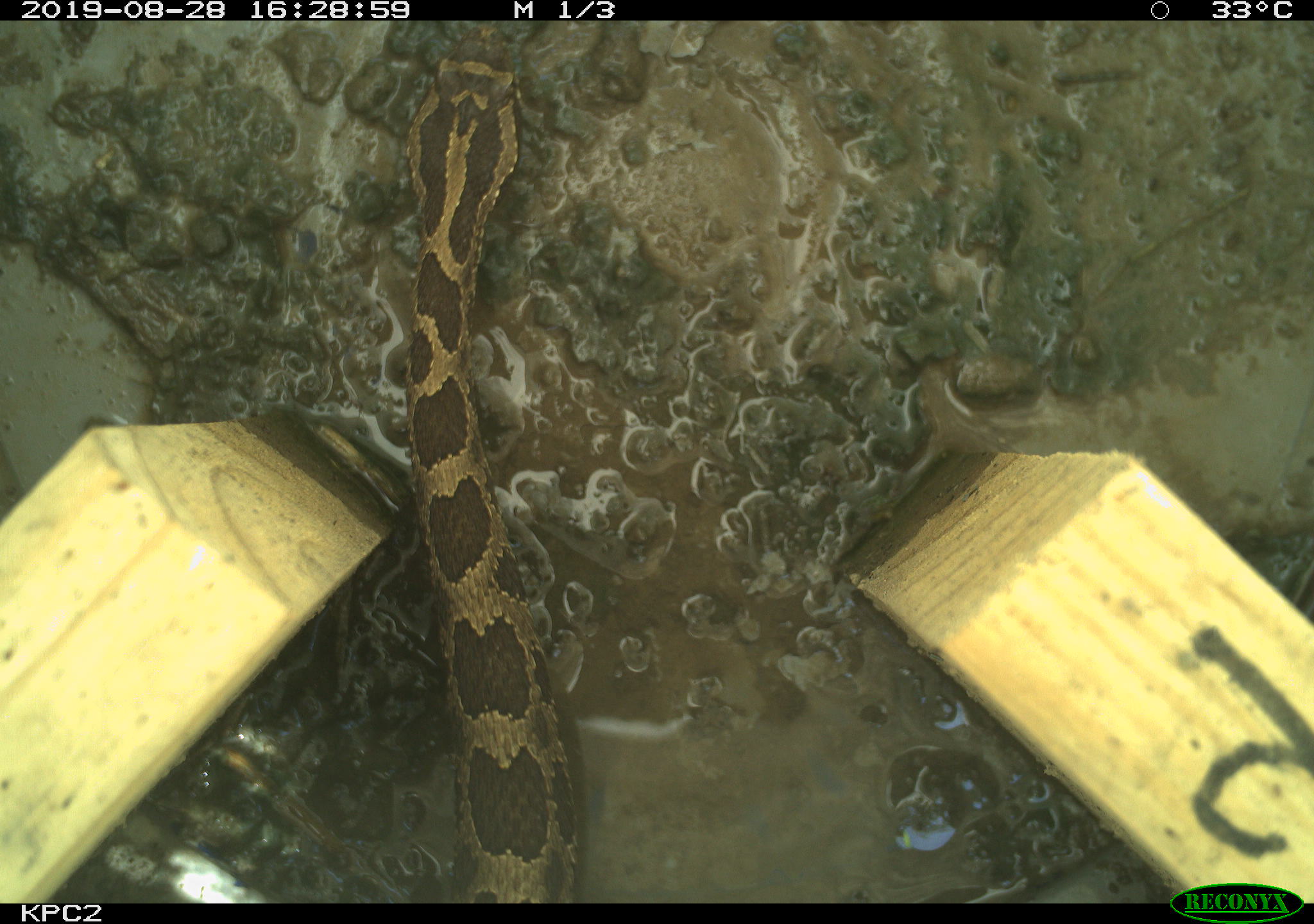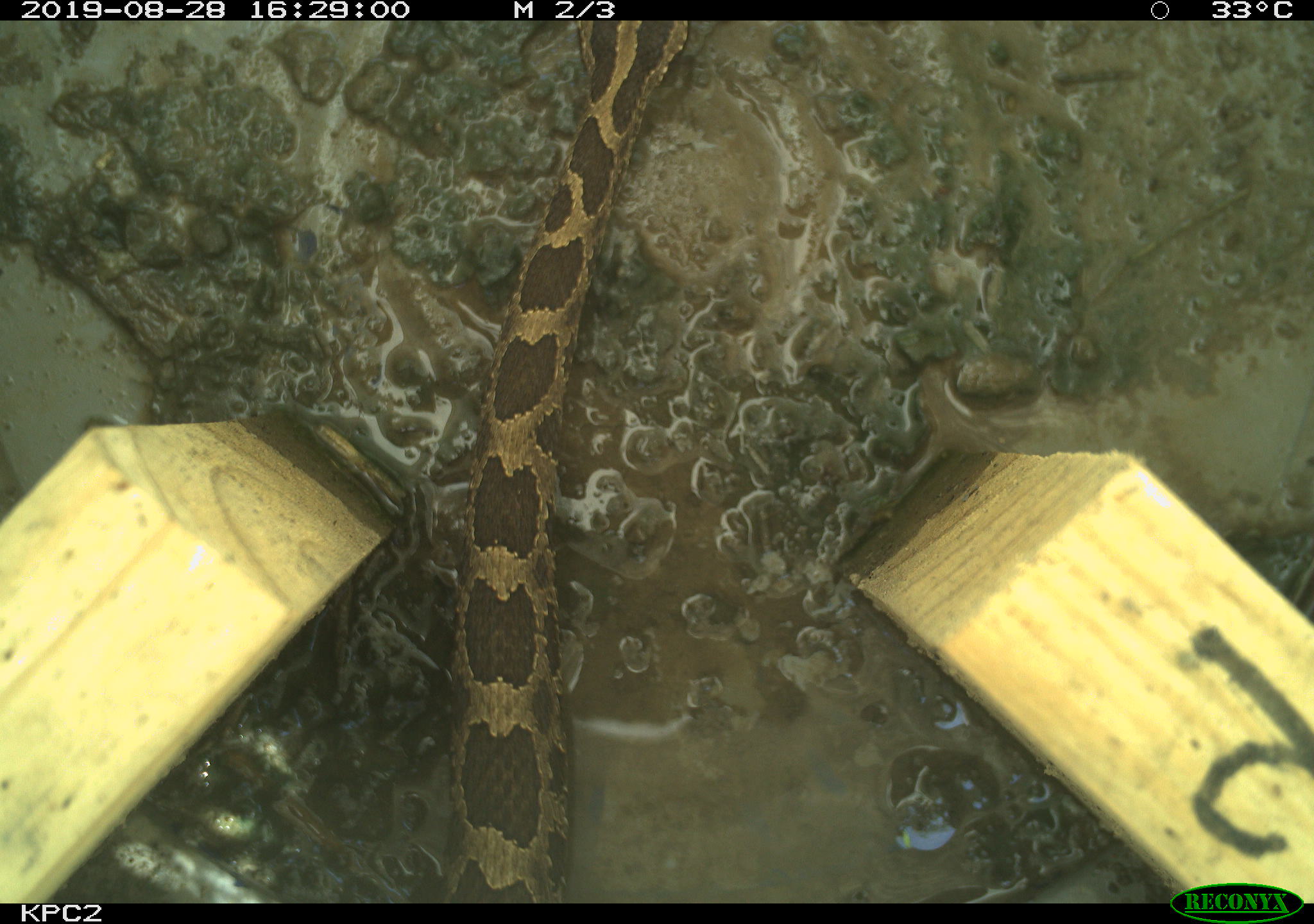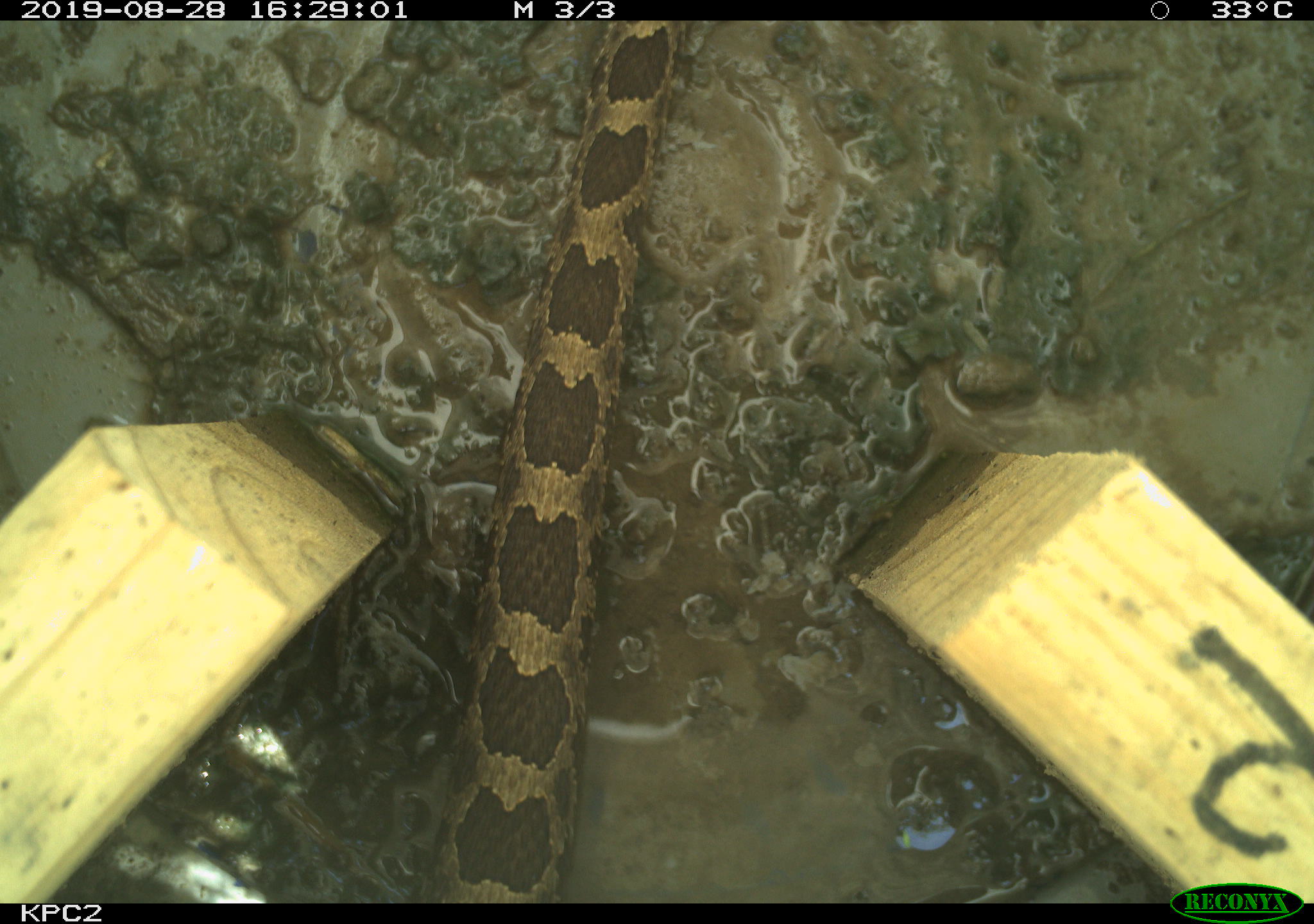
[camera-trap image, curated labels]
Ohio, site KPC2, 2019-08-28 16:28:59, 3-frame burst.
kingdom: Animalia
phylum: Chordata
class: Reptilia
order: Squamata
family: Viperidae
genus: Sistrurus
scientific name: Sistrurus catenatus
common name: eastern massasauga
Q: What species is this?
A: Eastern massasauga (Sistrurus catenatus).